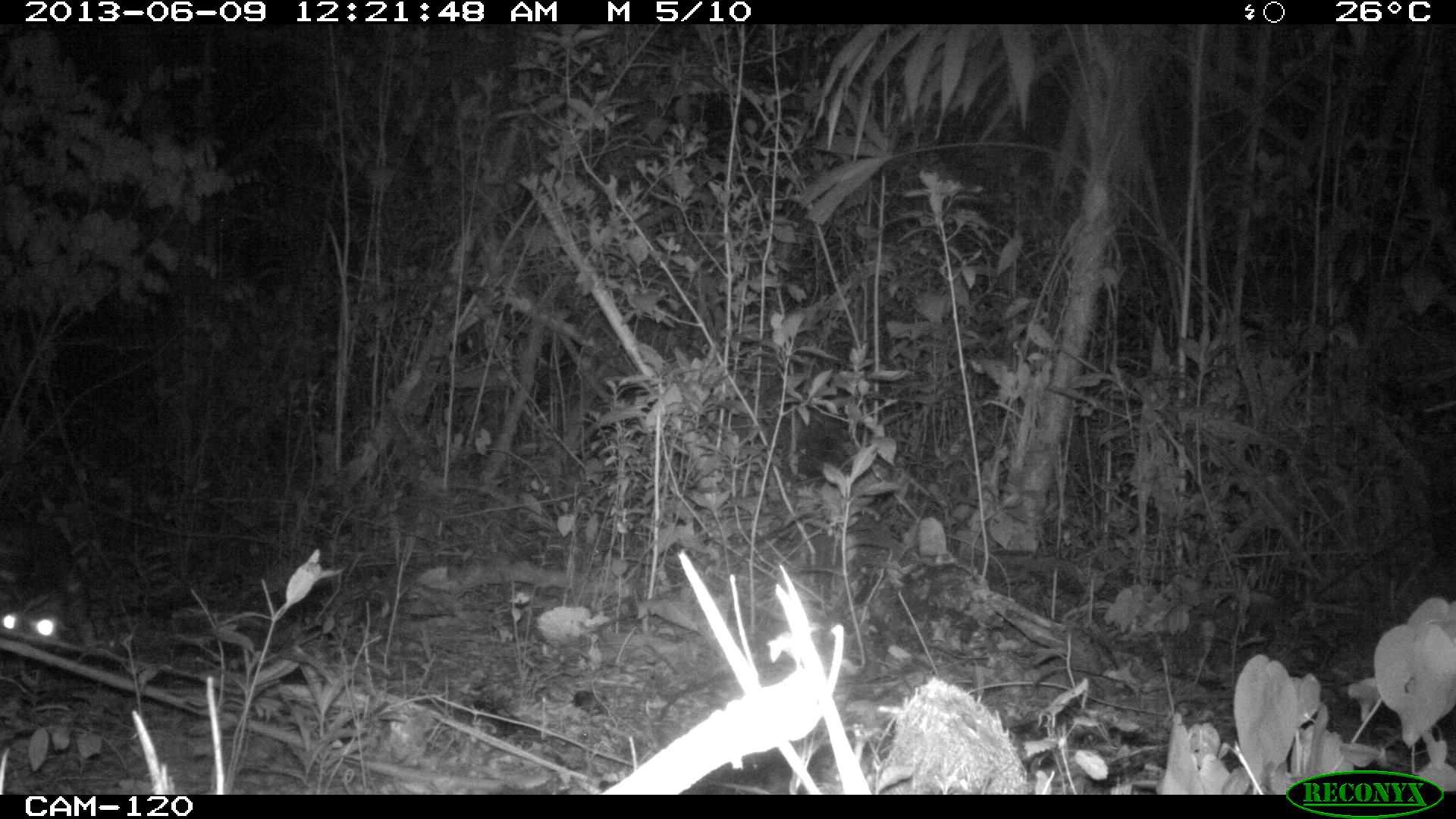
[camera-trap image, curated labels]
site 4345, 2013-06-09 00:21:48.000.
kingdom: Animalia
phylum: Chordata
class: Mammalia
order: Rodentia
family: Cuniculidae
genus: Cuniculus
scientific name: Cuniculus paca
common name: lowland paca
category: agouti paca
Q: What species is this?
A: Agouti paca (lowland paca) (Cuniculus paca).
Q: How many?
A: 1.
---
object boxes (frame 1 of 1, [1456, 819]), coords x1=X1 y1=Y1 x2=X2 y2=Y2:
agouti paca: x1=1 y1=602 x2=61 y2=650